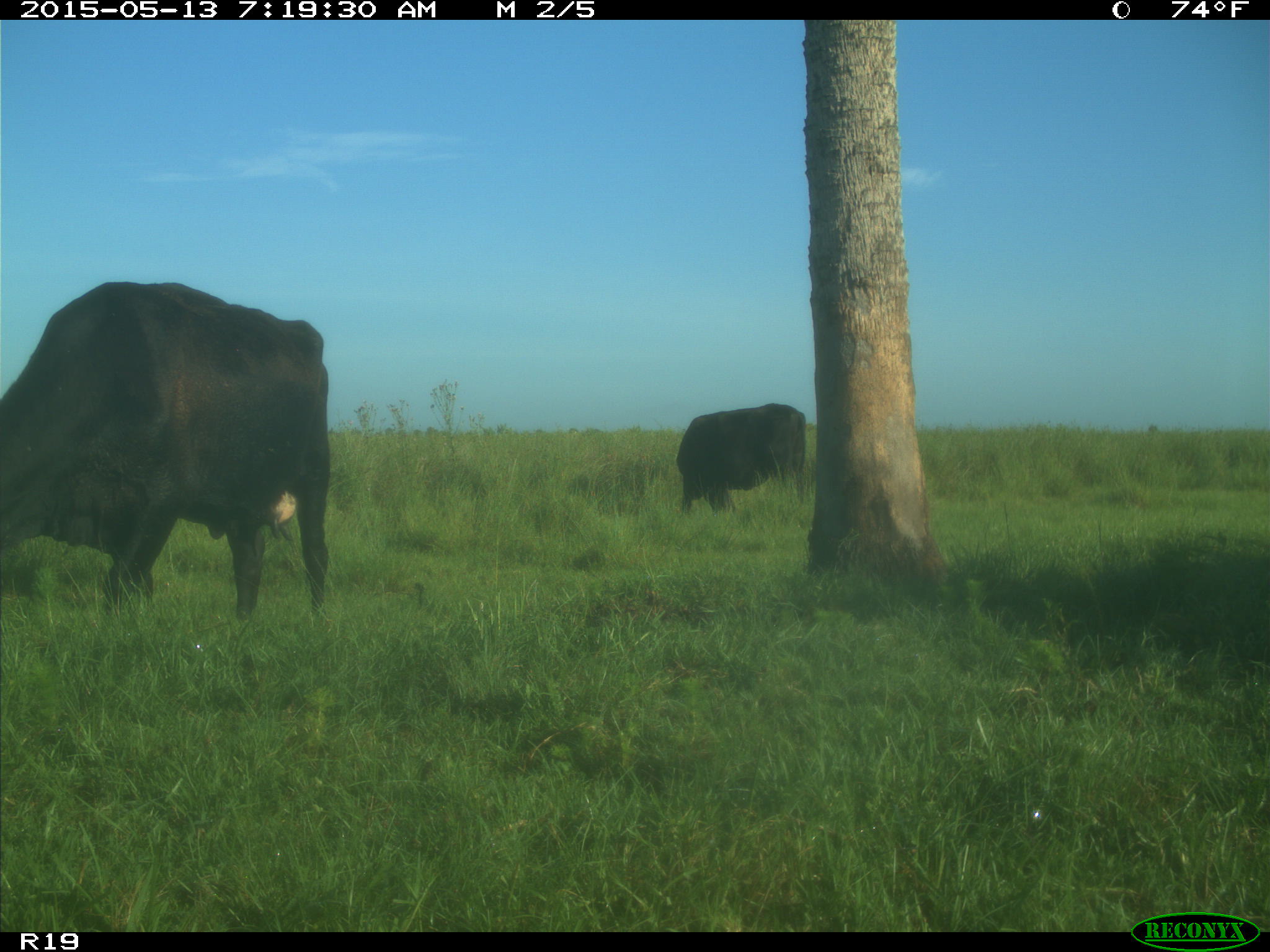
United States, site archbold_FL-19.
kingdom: Animalia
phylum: Chordata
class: Mammalia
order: Artiodactyla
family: Bovidae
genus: Bos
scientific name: Bos taurus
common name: domestic cow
Bos taurus (domestic cow).